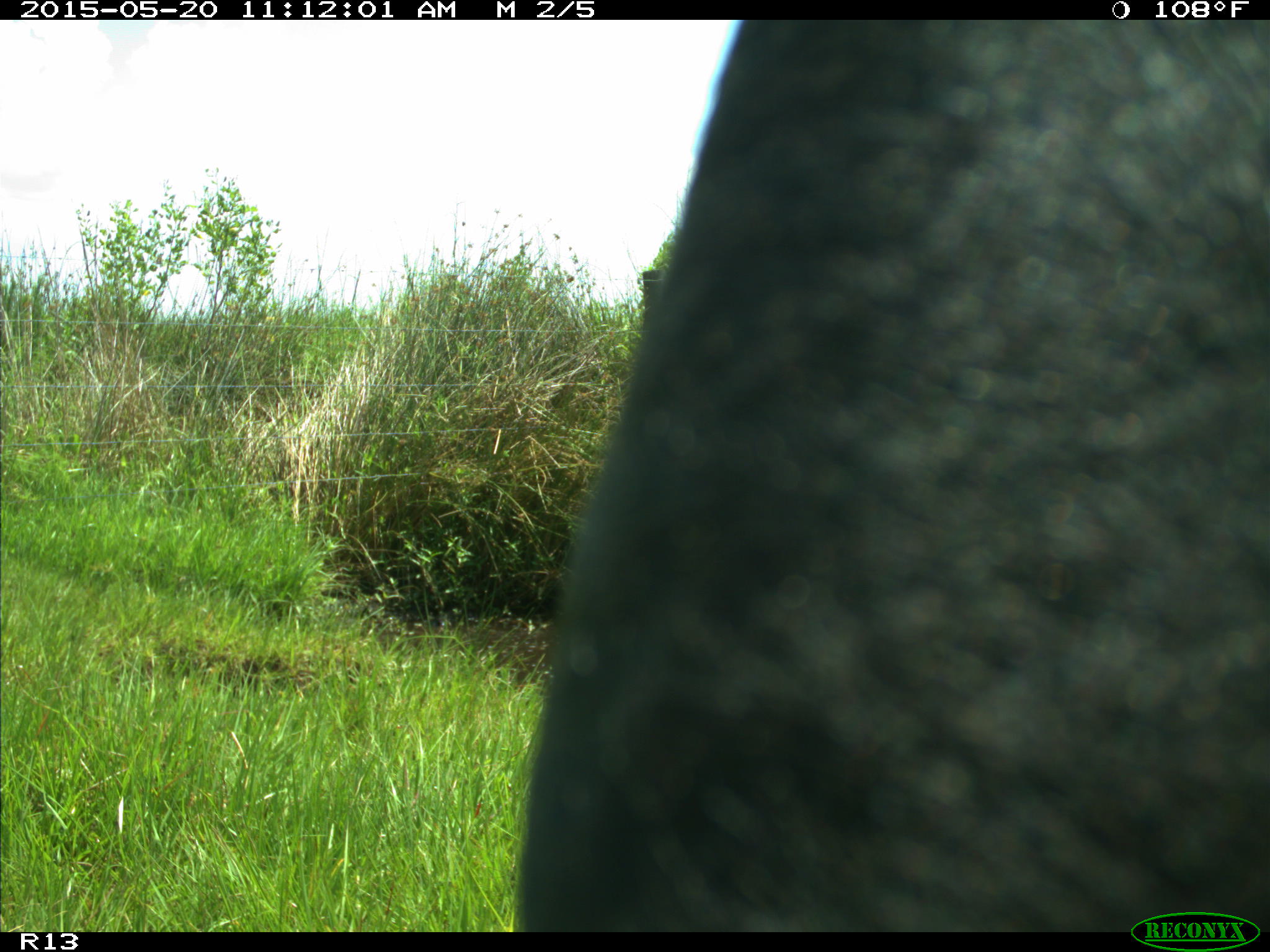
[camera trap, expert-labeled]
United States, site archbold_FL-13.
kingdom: Animalia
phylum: Chordata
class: Mammalia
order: Artiodactyla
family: Bovidae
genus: Bos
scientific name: Bos taurus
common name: domestic cow